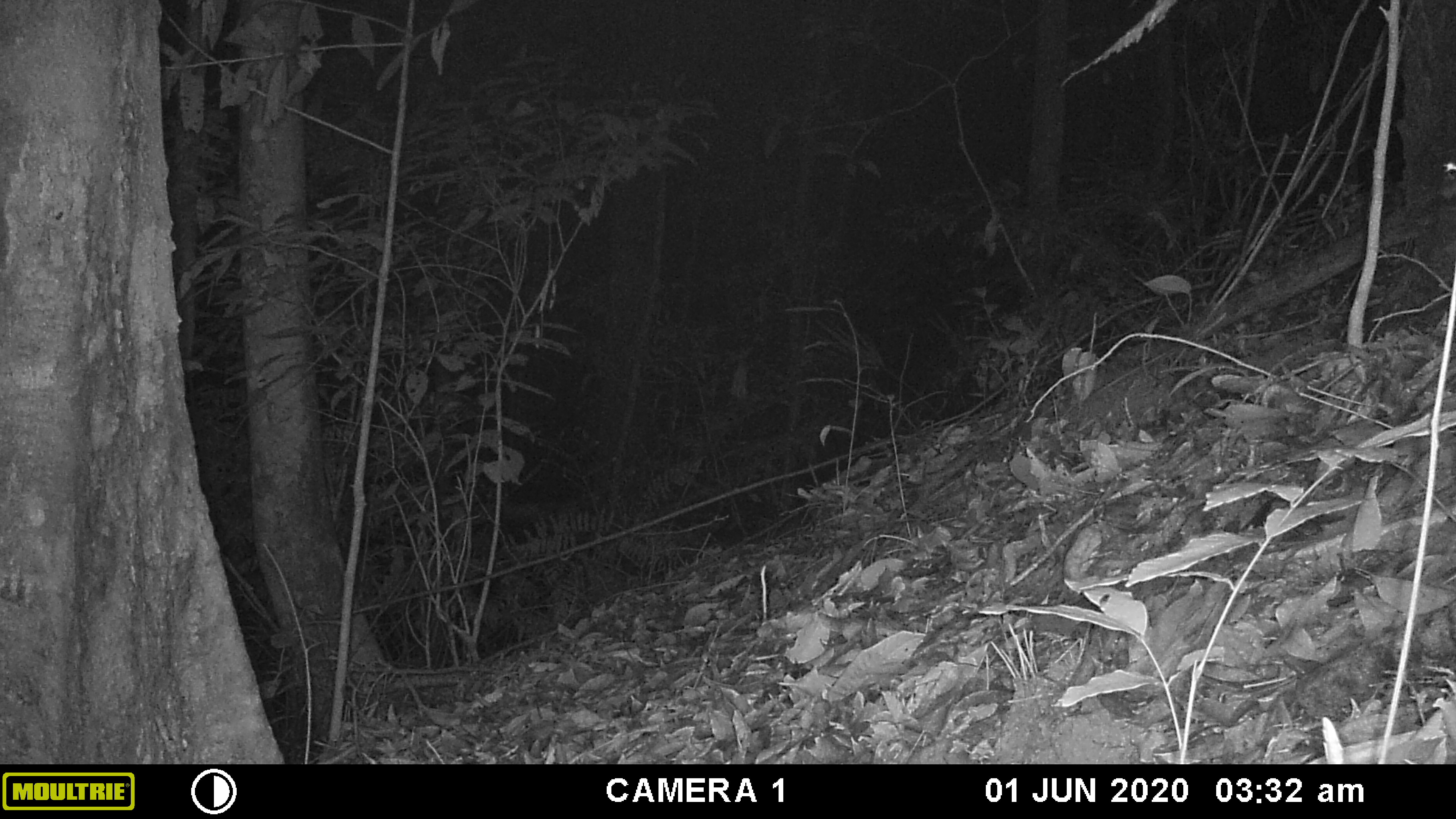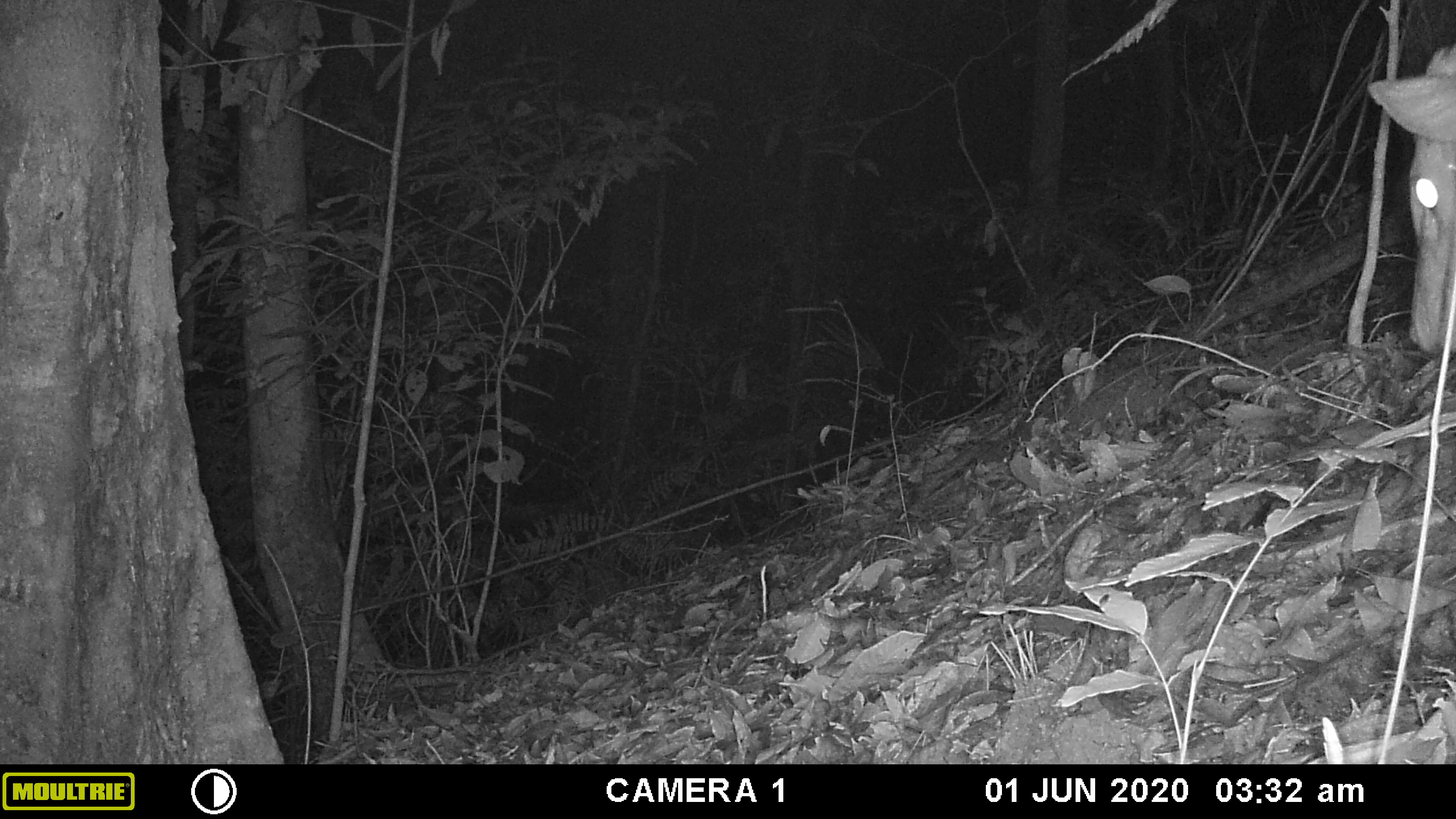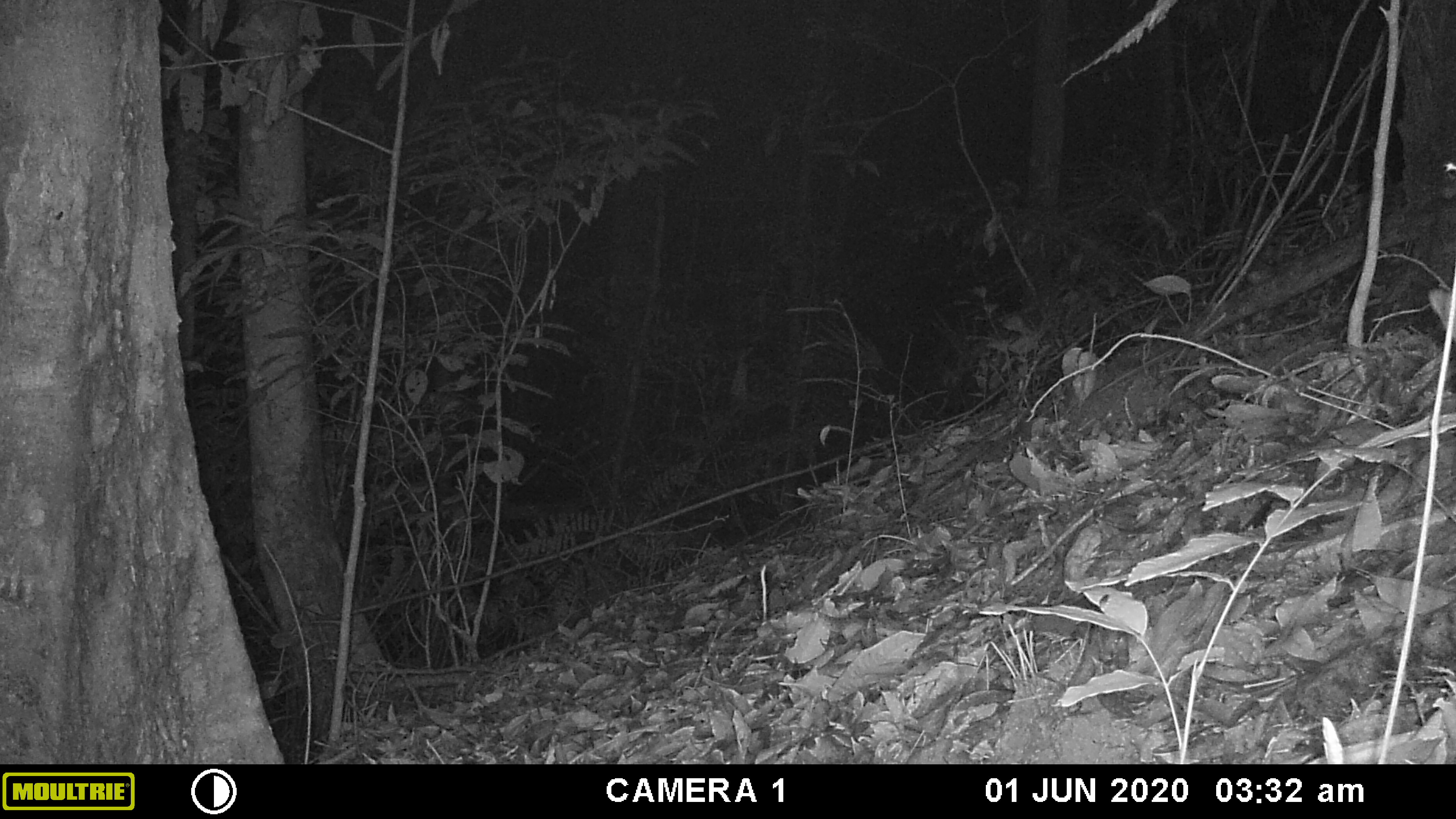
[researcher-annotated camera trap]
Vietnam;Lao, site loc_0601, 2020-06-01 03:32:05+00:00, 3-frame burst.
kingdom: Animalia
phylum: Chordata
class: Mammalia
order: Artiodactyla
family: Cervidae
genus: Muntiacus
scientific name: Muntiacus rooseveltorum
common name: roosevelt's muntjac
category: roosevelts muntjac group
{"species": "roosevelts muntjac group (roosevelt's muntjac) (Muntiacus rooseveltorum)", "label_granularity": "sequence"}